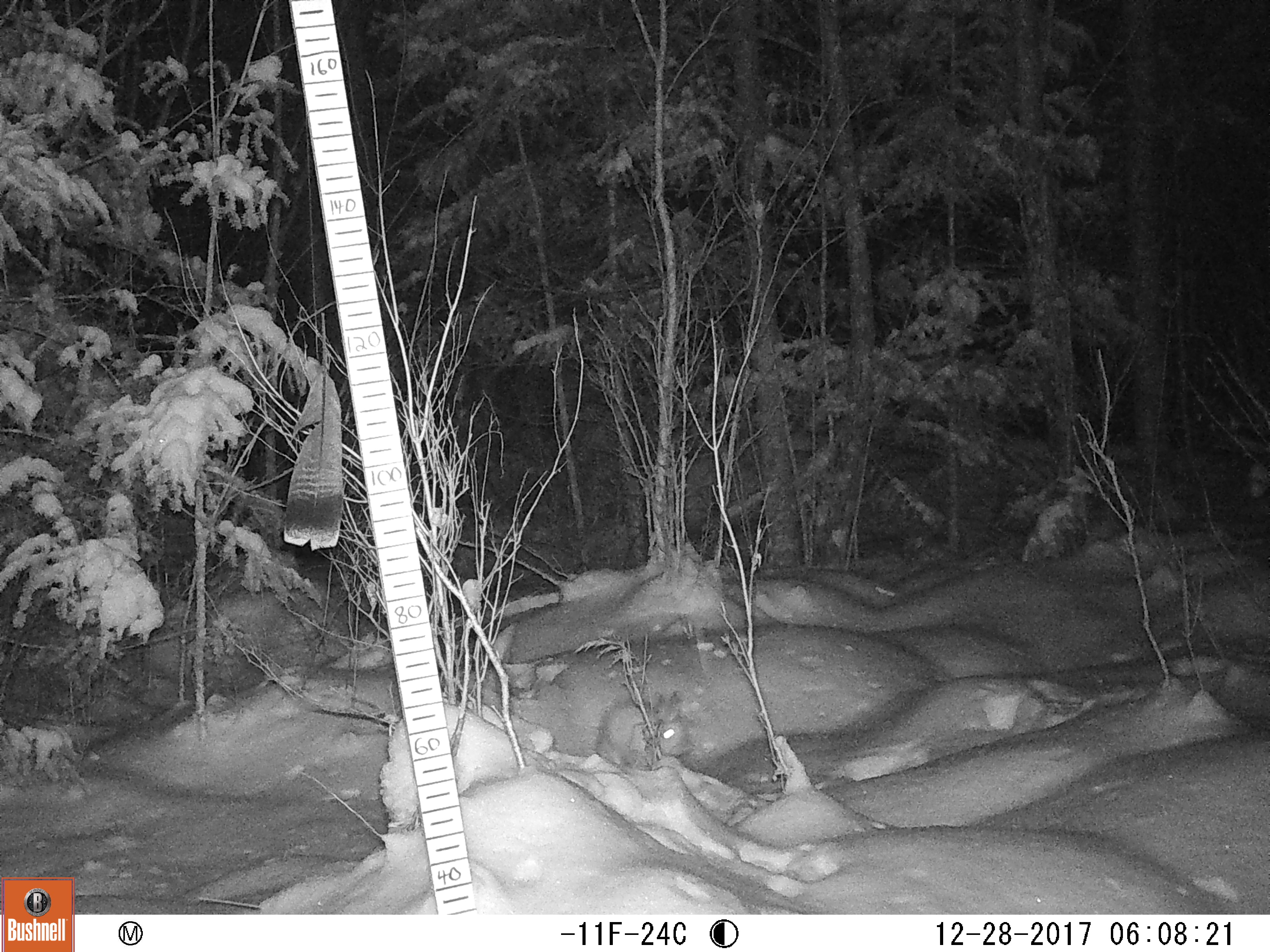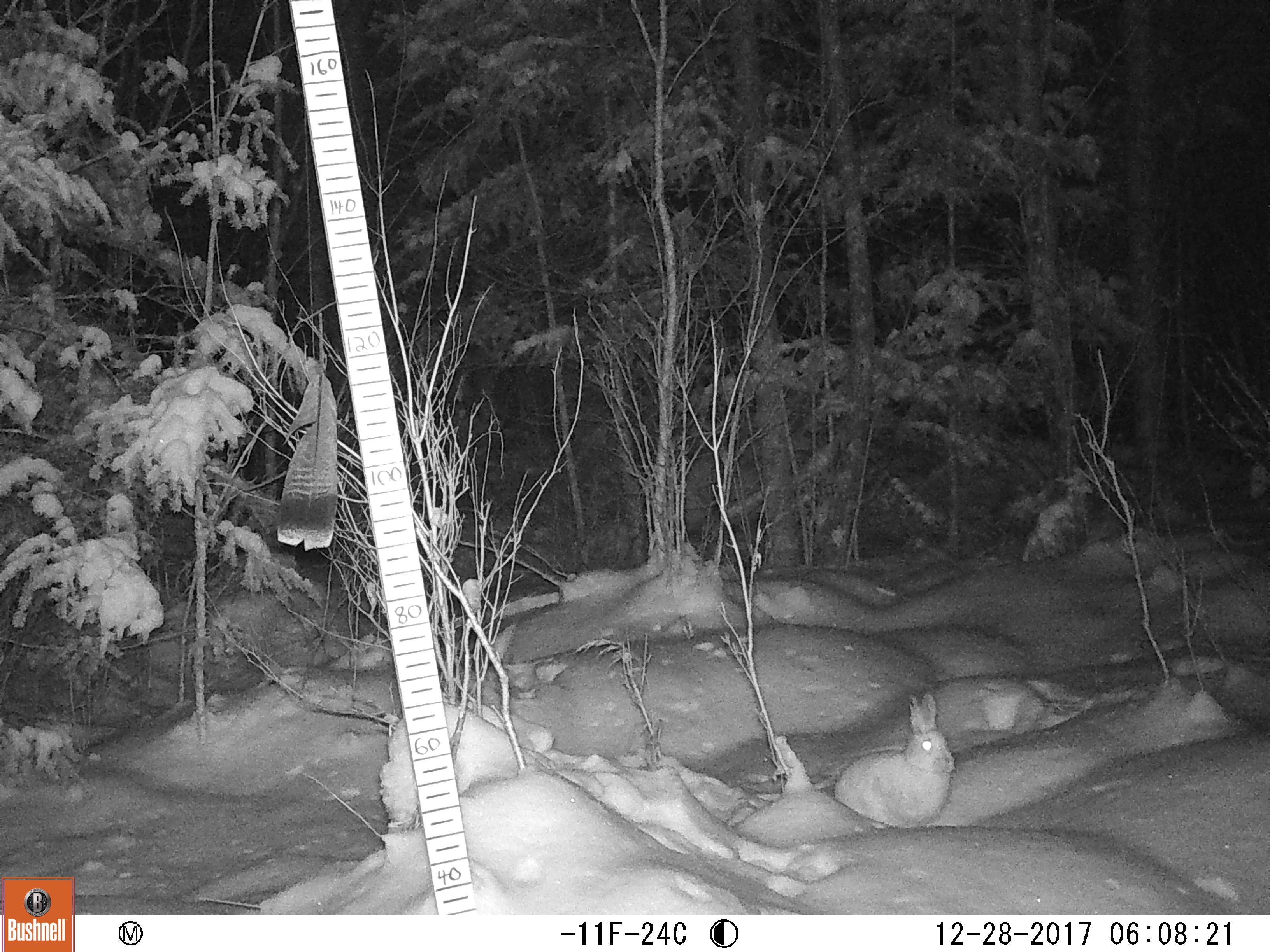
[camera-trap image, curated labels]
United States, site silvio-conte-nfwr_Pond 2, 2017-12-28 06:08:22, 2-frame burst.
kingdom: Animalia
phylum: Chordata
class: Mammalia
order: Lagomorpha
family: Leporidae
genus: Lepus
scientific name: Lepus americanus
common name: snowshoe hare